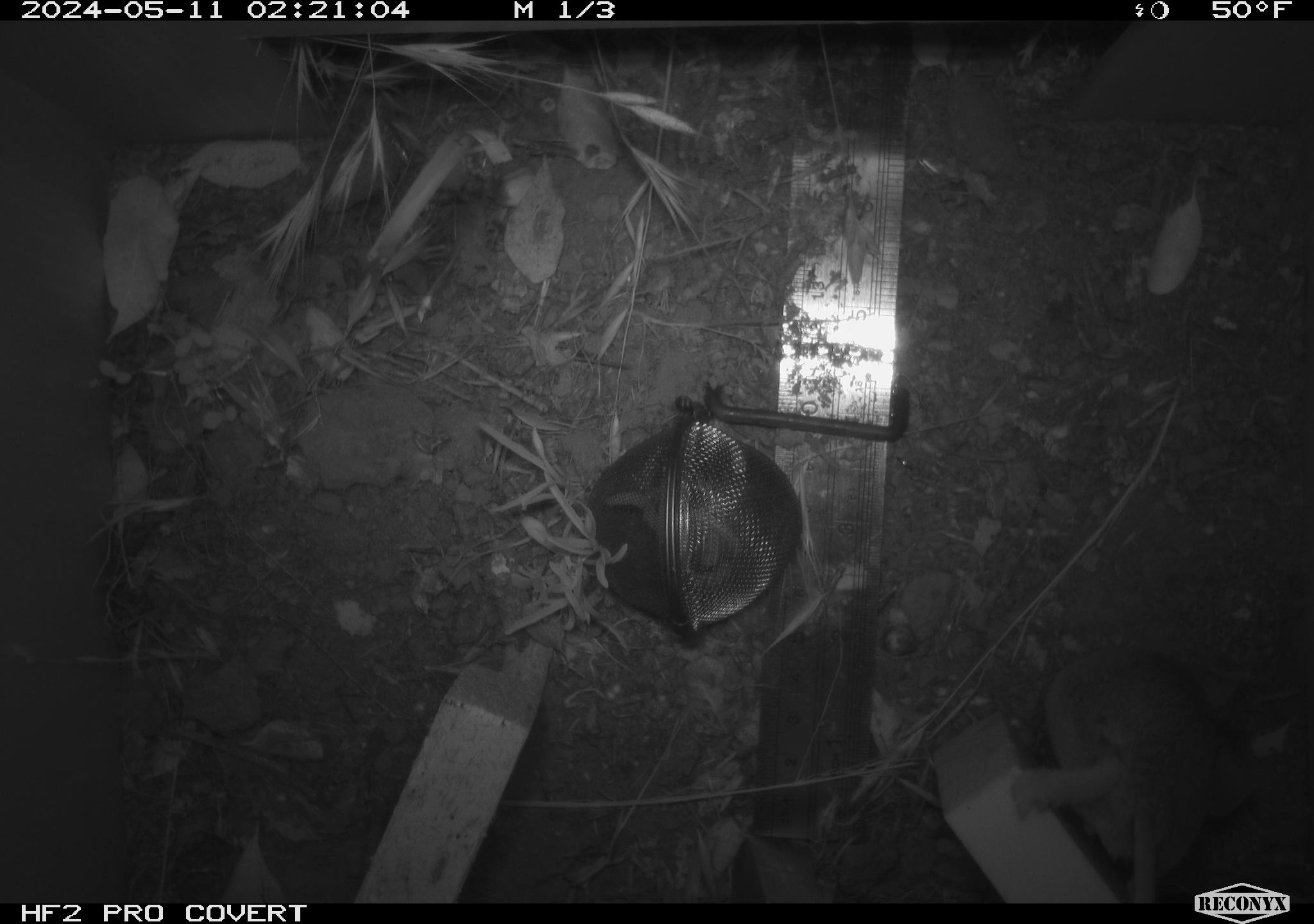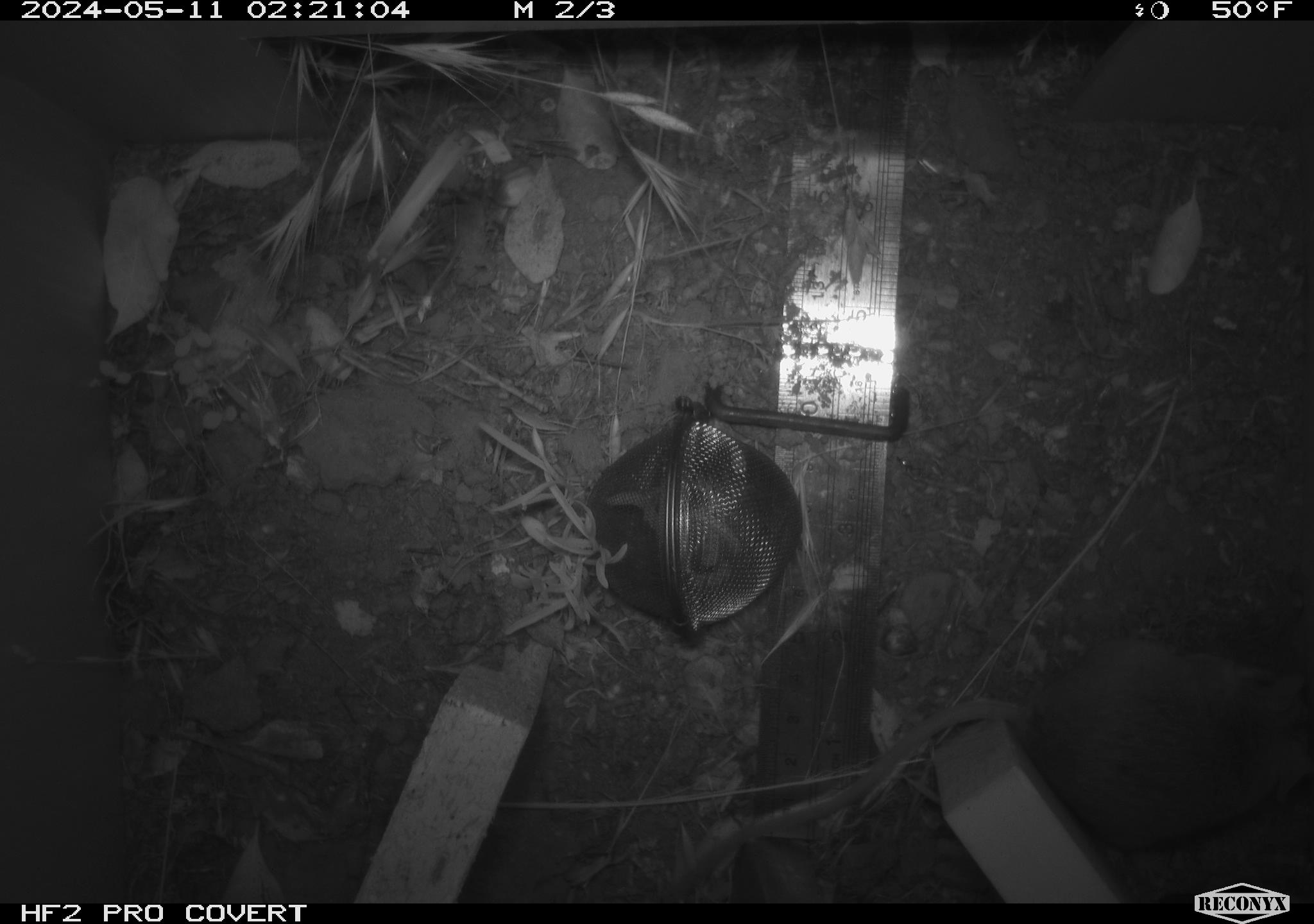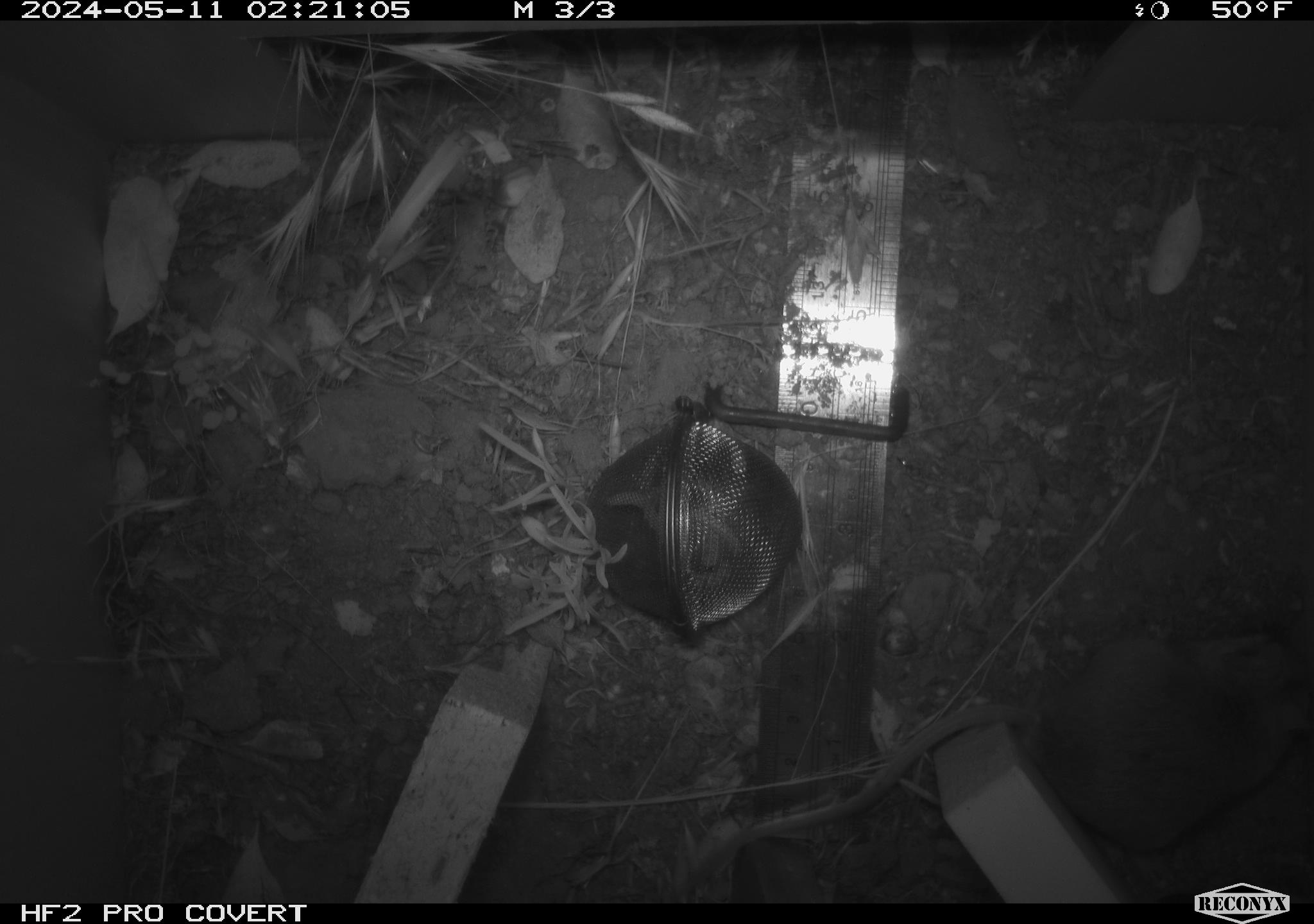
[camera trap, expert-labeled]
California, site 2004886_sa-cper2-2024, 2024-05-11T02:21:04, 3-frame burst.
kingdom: Animalia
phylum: Chordata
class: Mammalia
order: Rodentia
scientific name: Rodentia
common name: rodent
Rodent (Rodentia).